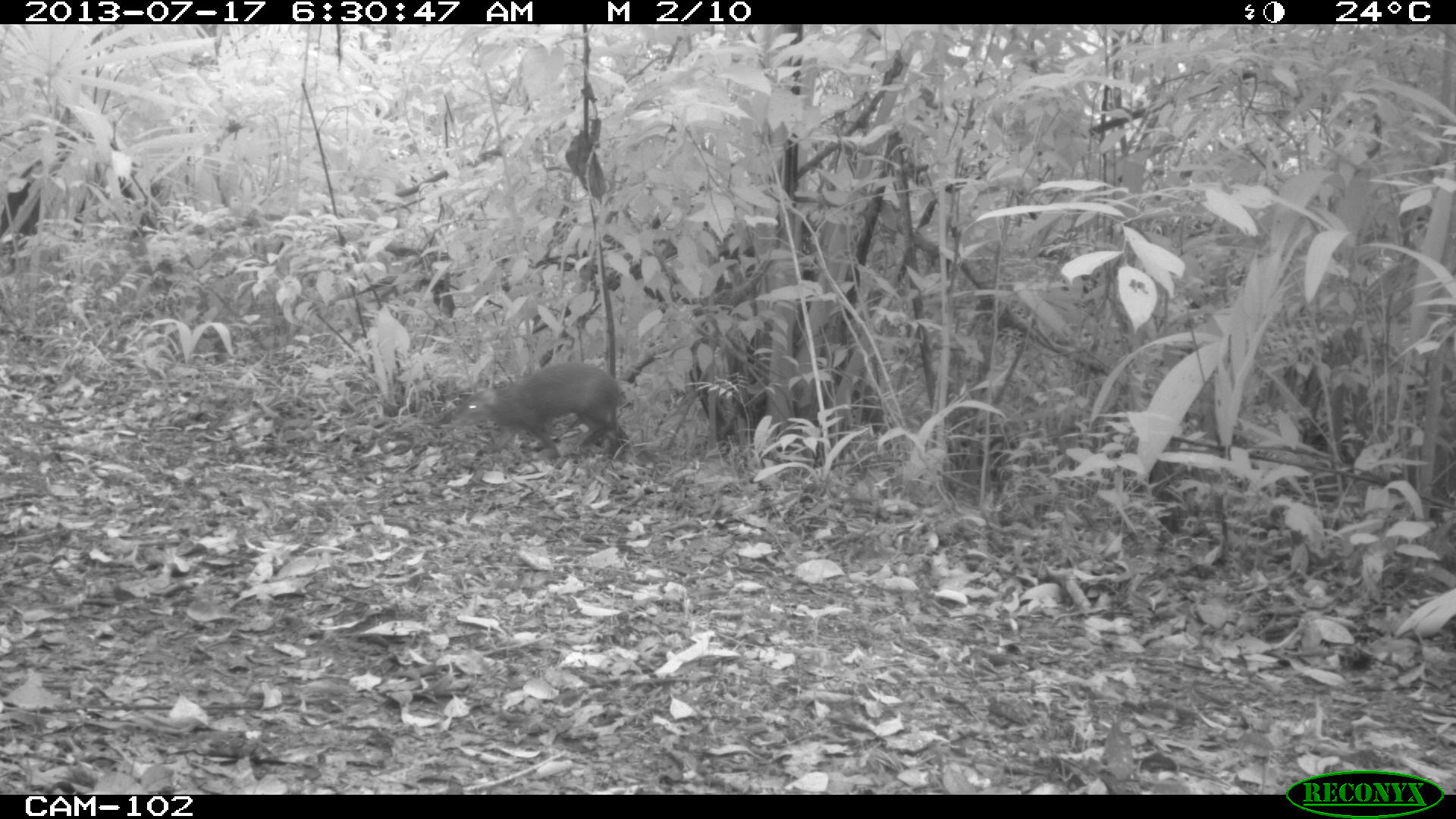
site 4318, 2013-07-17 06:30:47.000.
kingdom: Animalia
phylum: Chordata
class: Mammalia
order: Rodentia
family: Dasyproctidae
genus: Dasyprocta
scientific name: Dasyprocta punctata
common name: central american agouti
Dasyprocta punctata (central american agouti), count 1.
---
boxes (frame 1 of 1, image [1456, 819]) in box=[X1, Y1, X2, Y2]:
dasyprocta punctata: box=[448, 360, 621, 462]